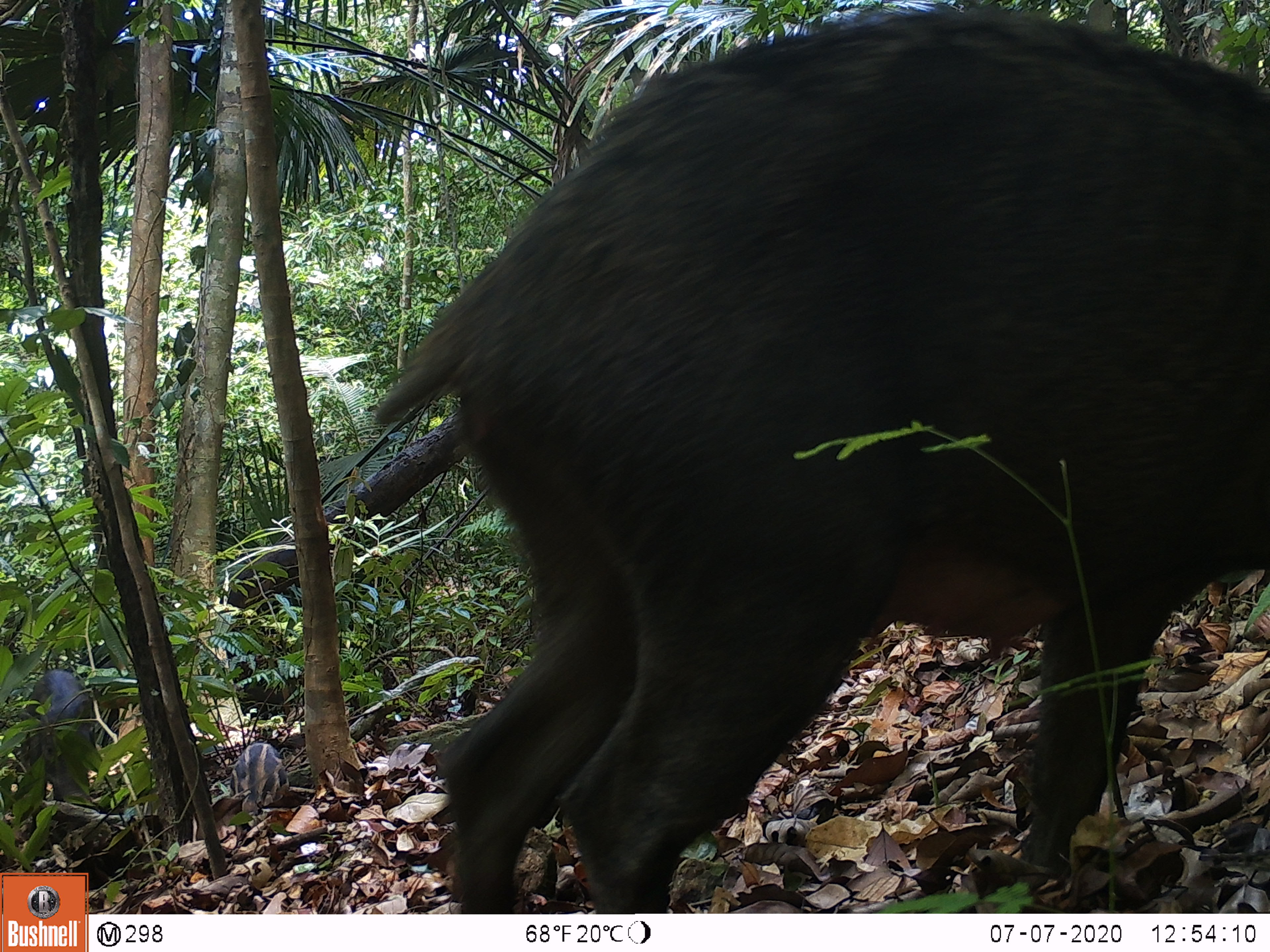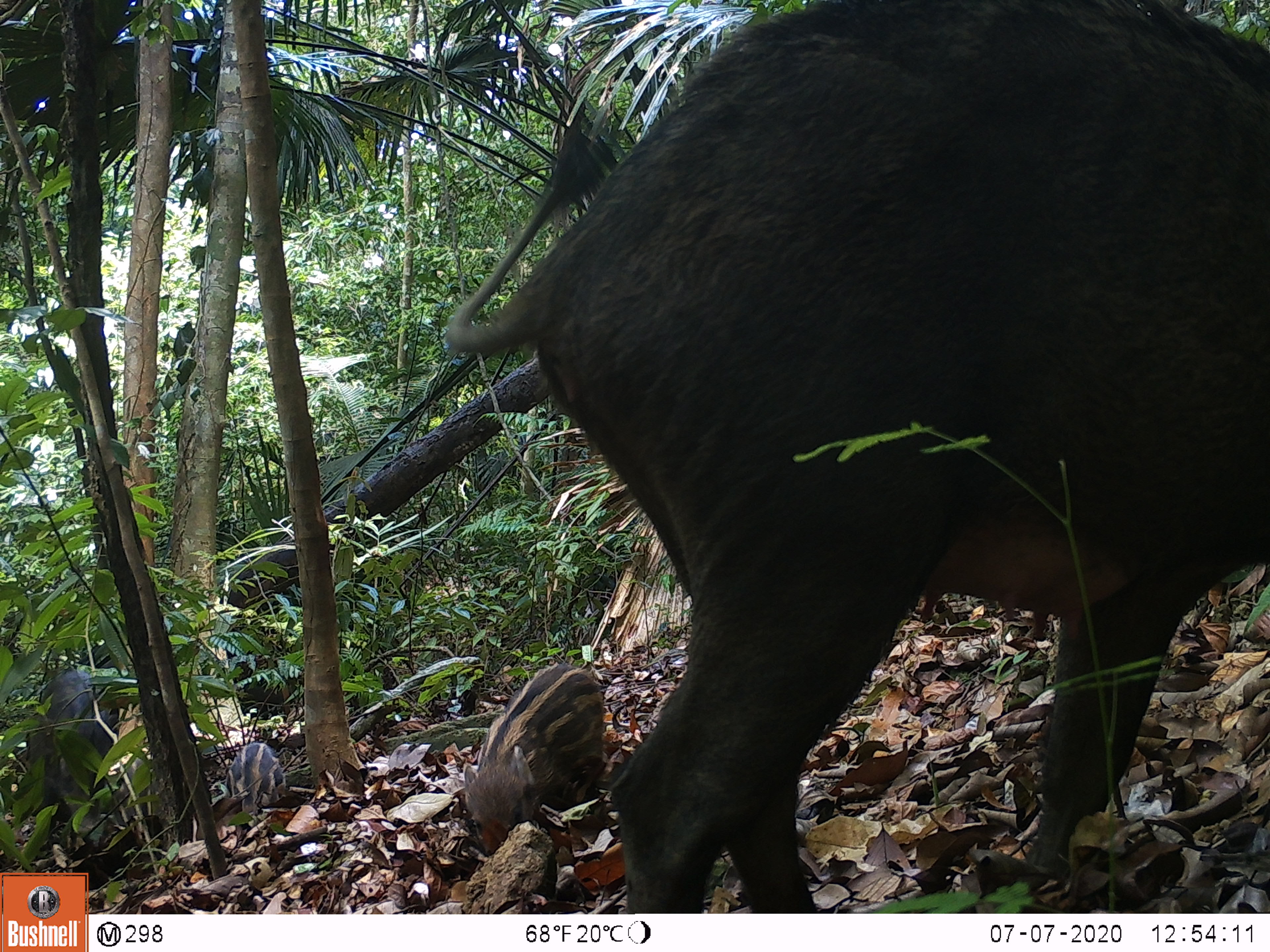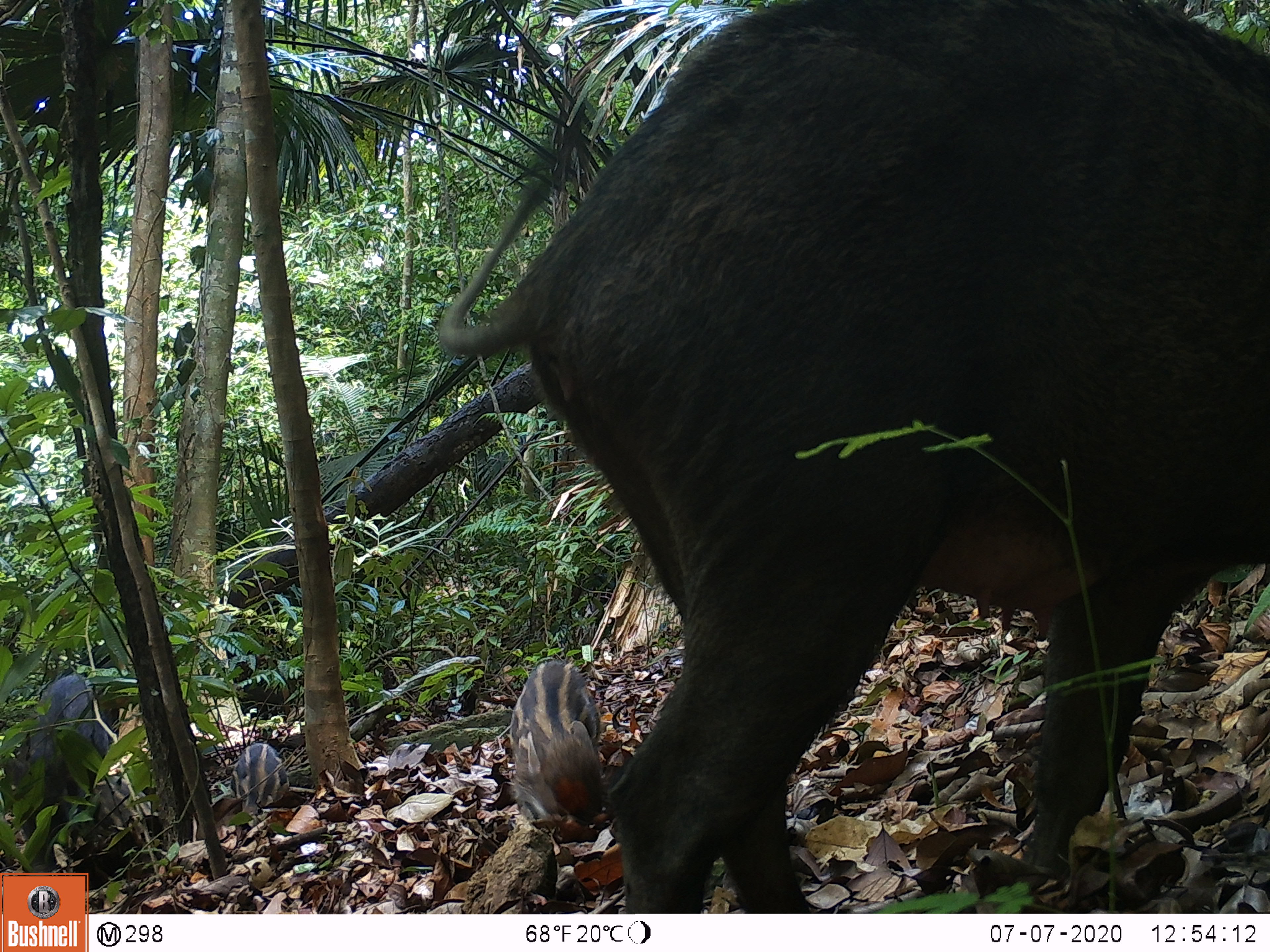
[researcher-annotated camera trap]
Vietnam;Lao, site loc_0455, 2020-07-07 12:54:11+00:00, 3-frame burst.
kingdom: Animalia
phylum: Chordata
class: Mammalia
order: Artiodactyla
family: Suidae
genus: Sus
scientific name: Sus scrofa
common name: eurasian wild pig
Eurasian wild pig (Sus scrofa). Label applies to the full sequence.